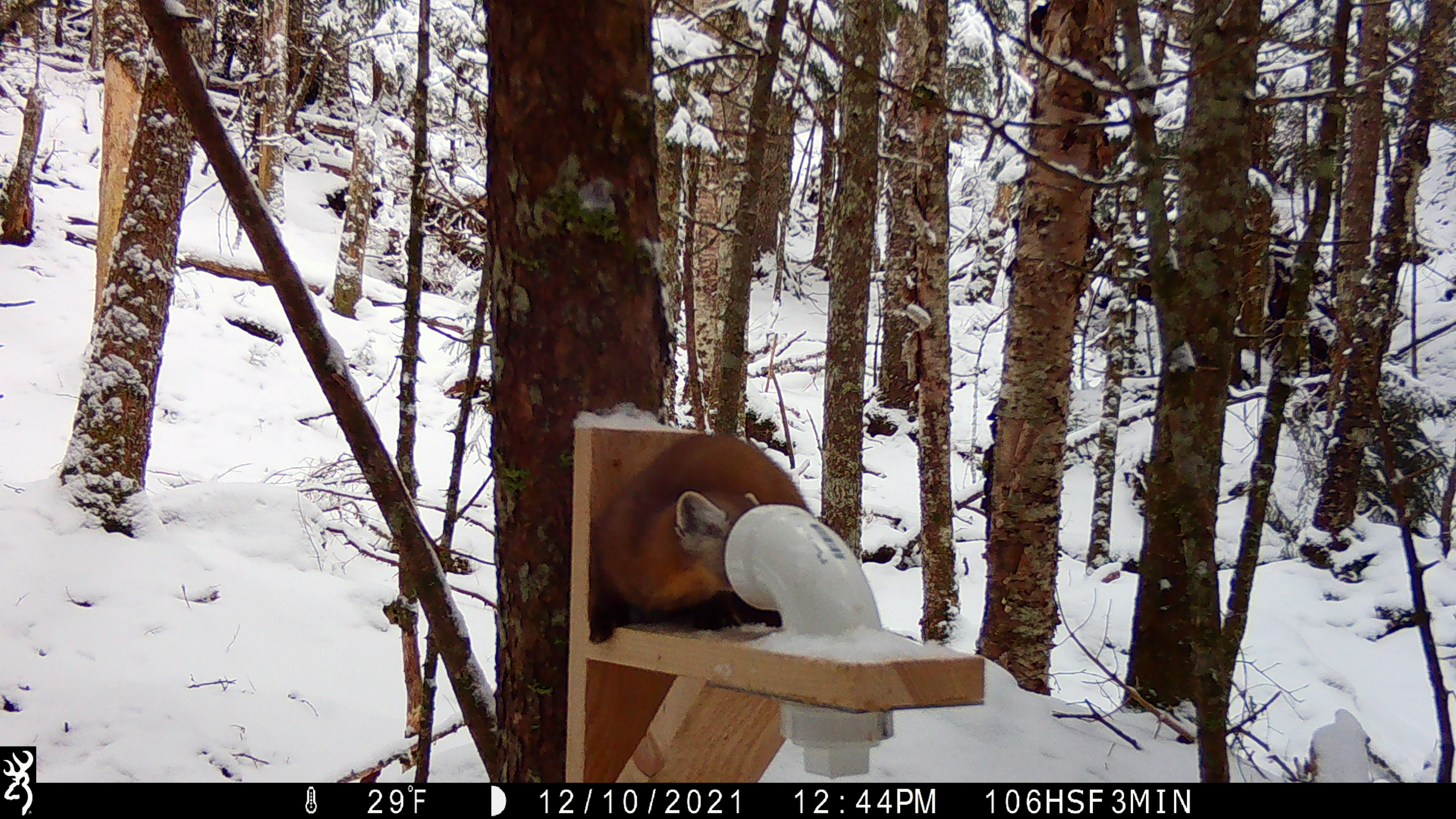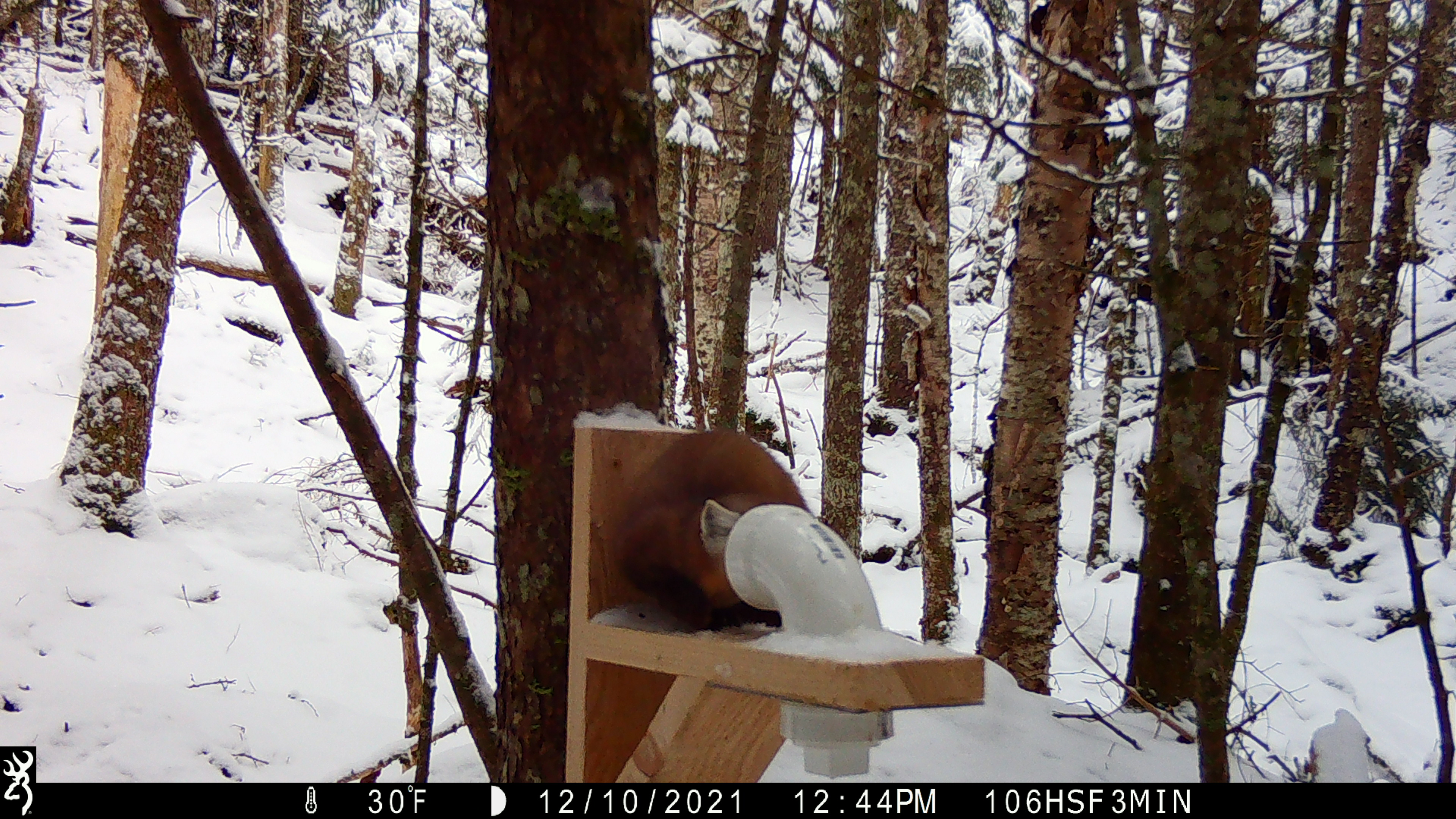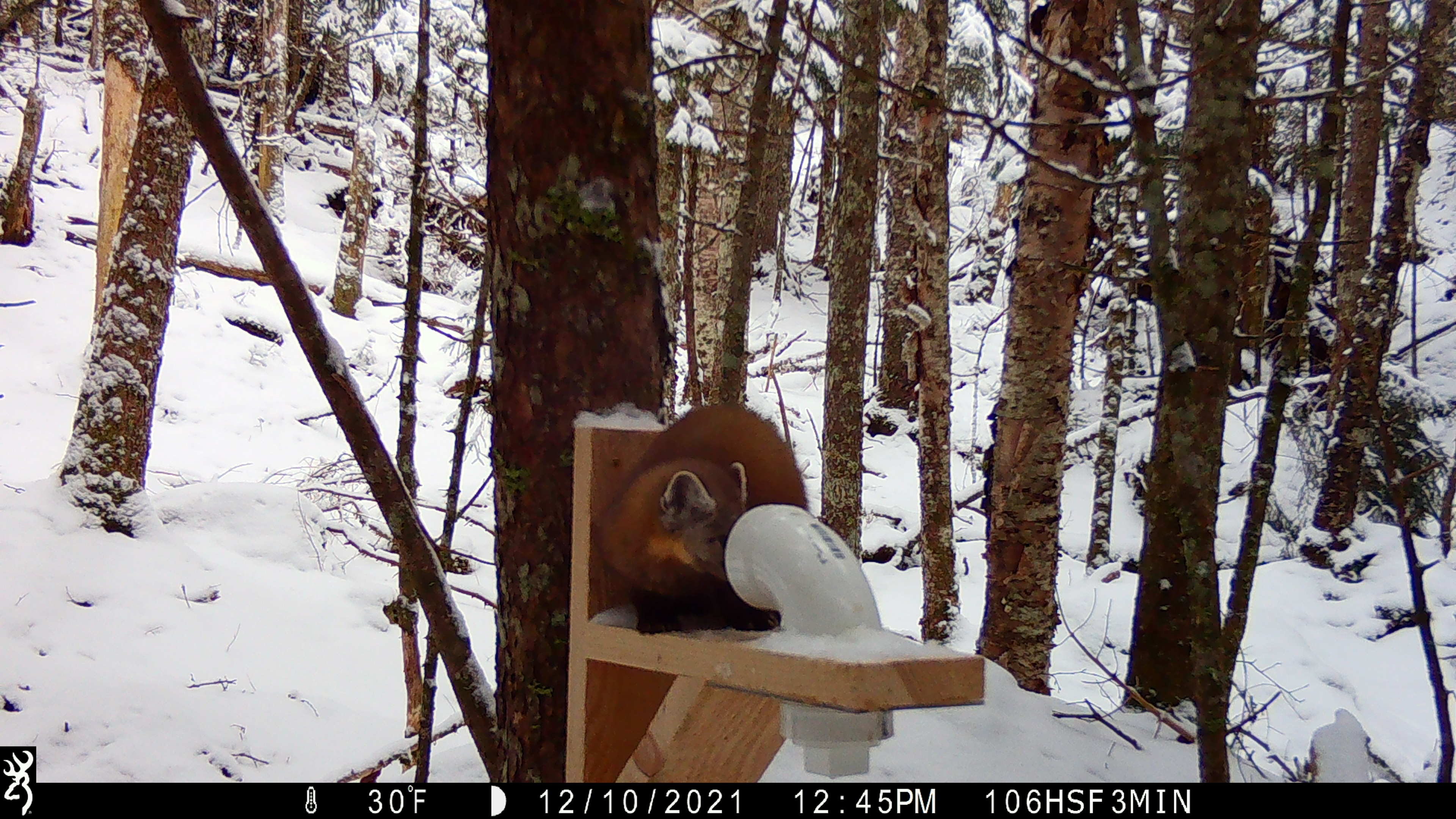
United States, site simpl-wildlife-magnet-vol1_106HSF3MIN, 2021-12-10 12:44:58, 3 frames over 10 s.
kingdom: Animalia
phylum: Chordata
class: Mammalia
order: Carnivora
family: Mustelidae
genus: Martes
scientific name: Martes americana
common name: american marten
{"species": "american marten (Martes americana)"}